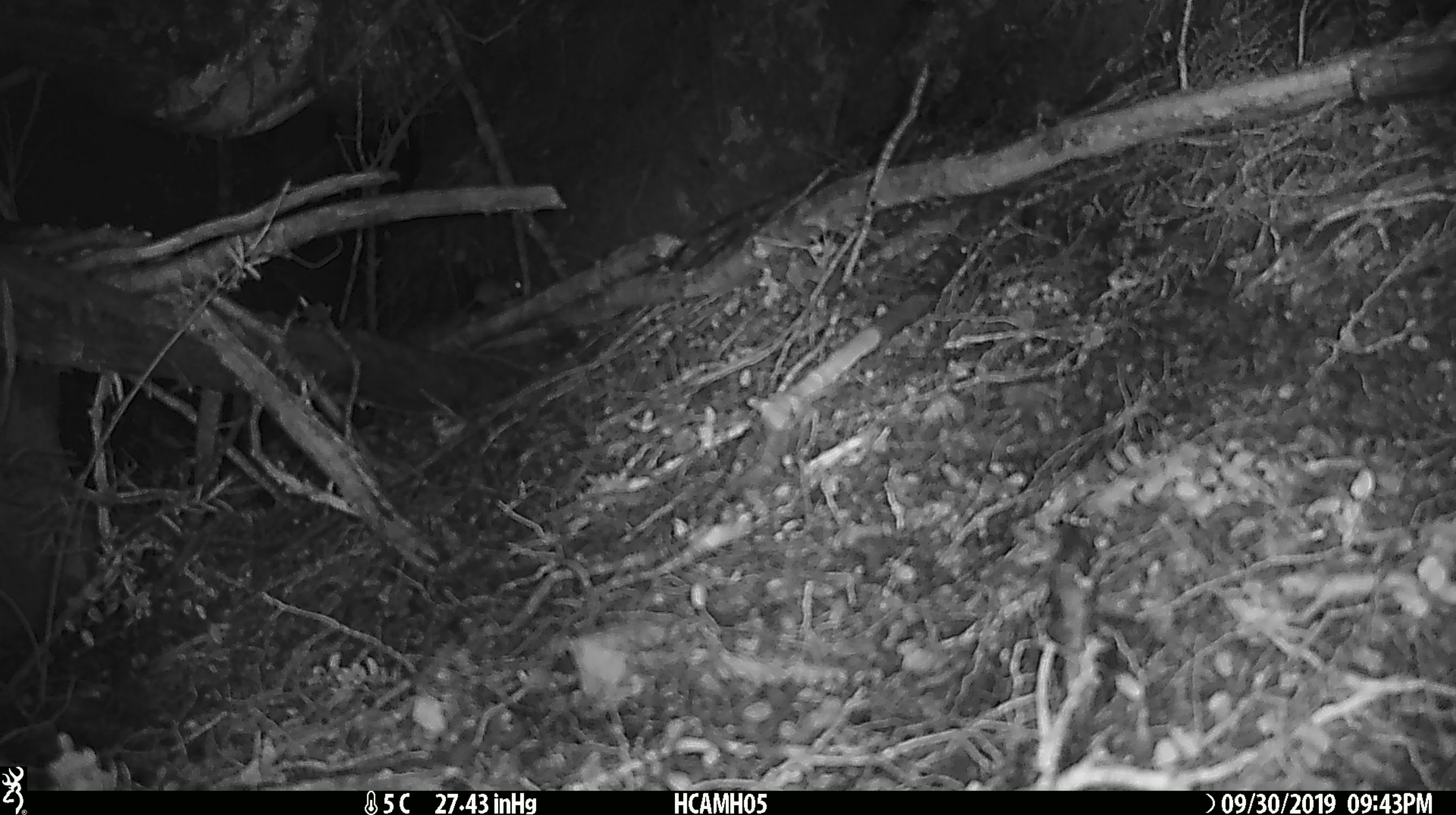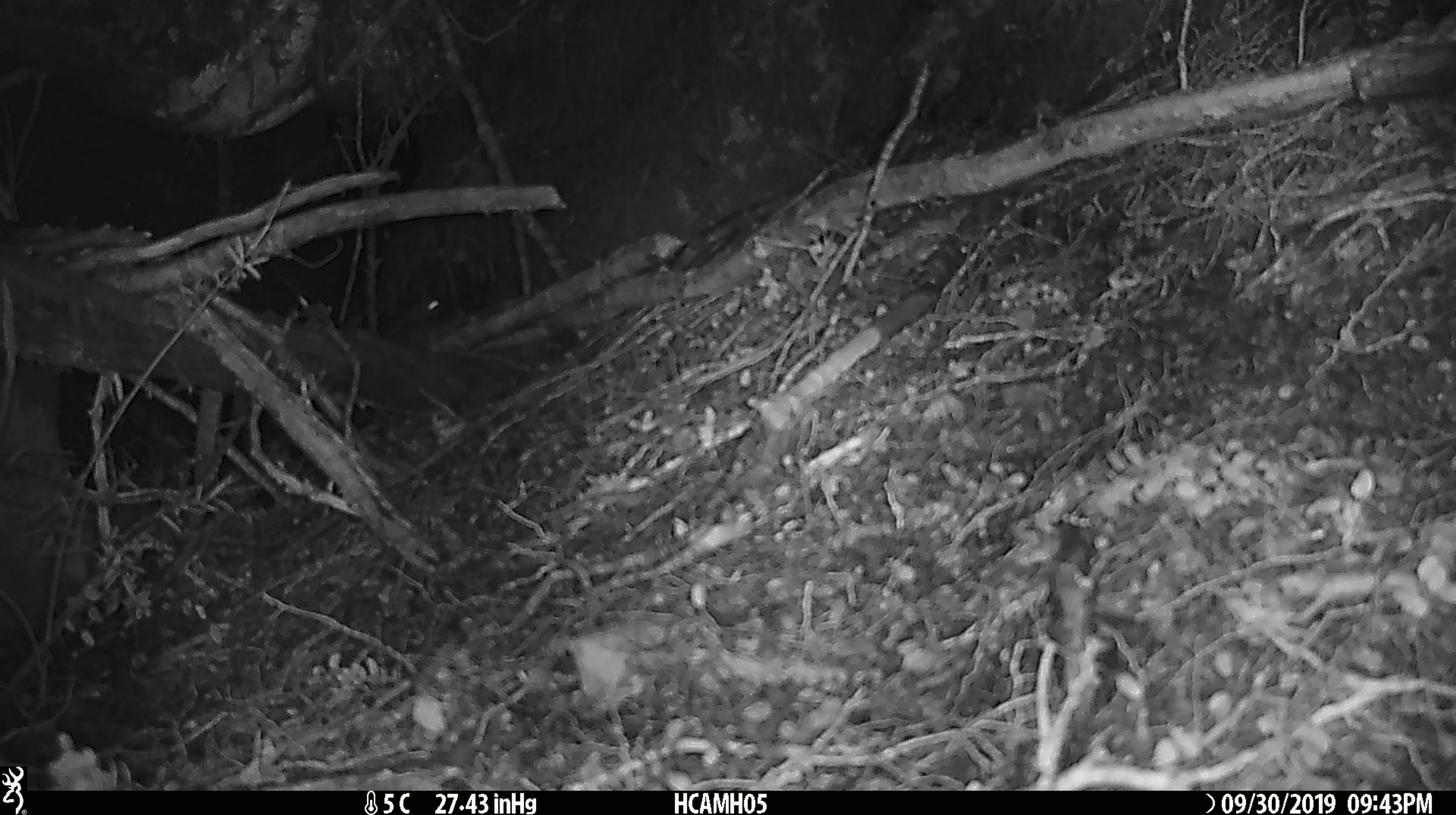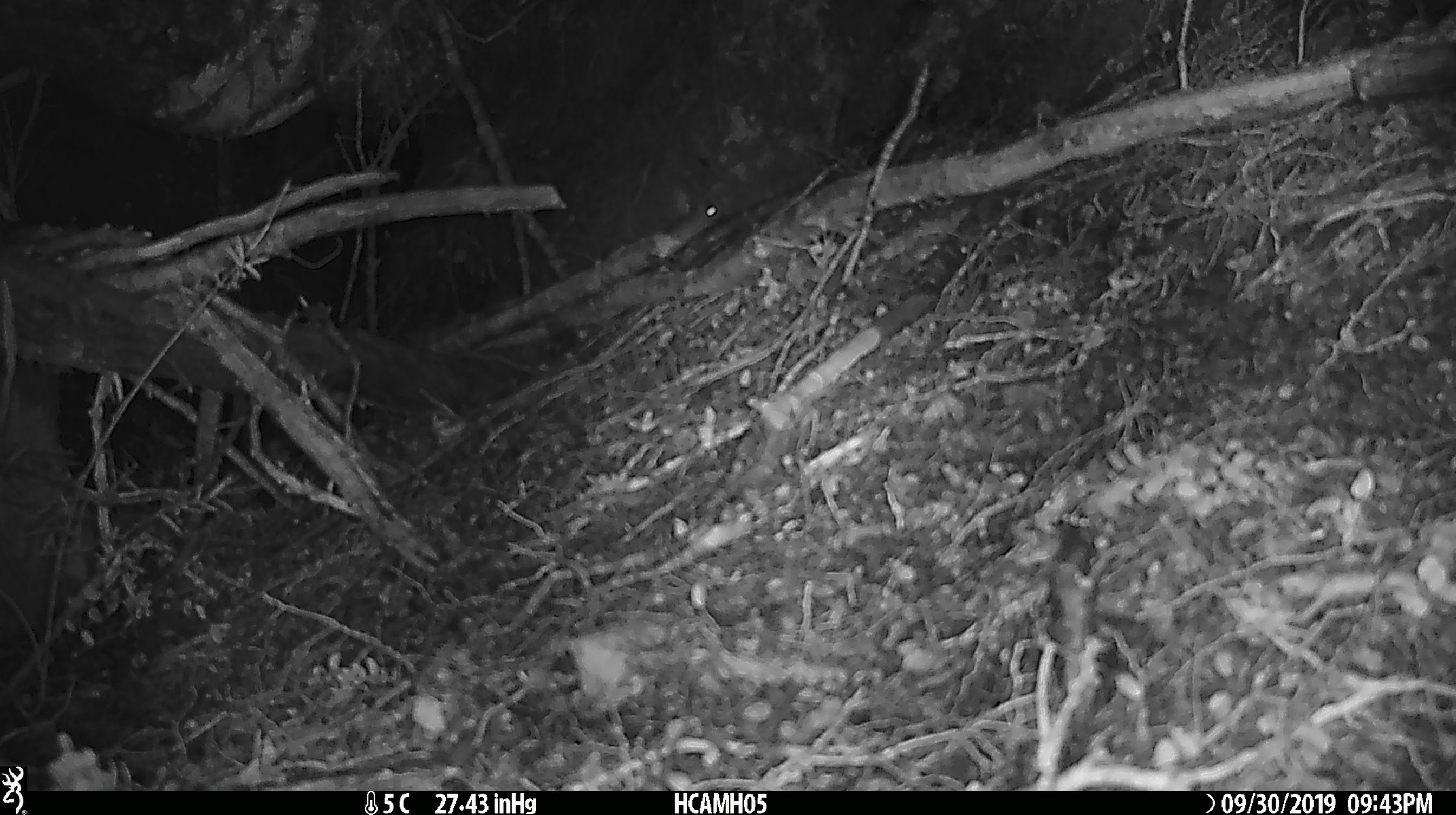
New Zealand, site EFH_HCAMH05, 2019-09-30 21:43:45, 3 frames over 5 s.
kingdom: Animalia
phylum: Chordata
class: Mammalia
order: Rodentia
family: Muridae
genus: Mus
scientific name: Mus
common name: mouse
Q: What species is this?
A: Mouse (Mus).